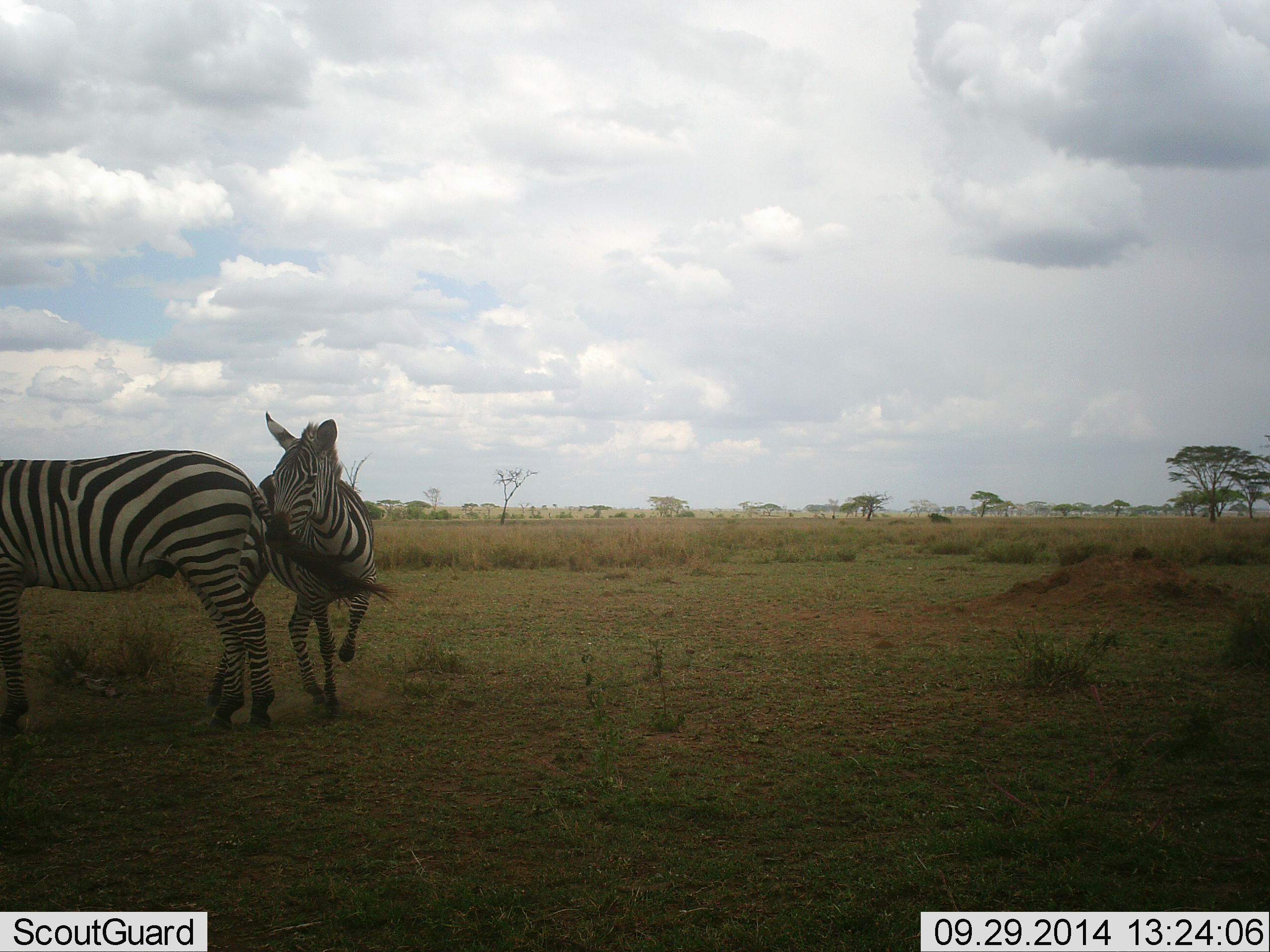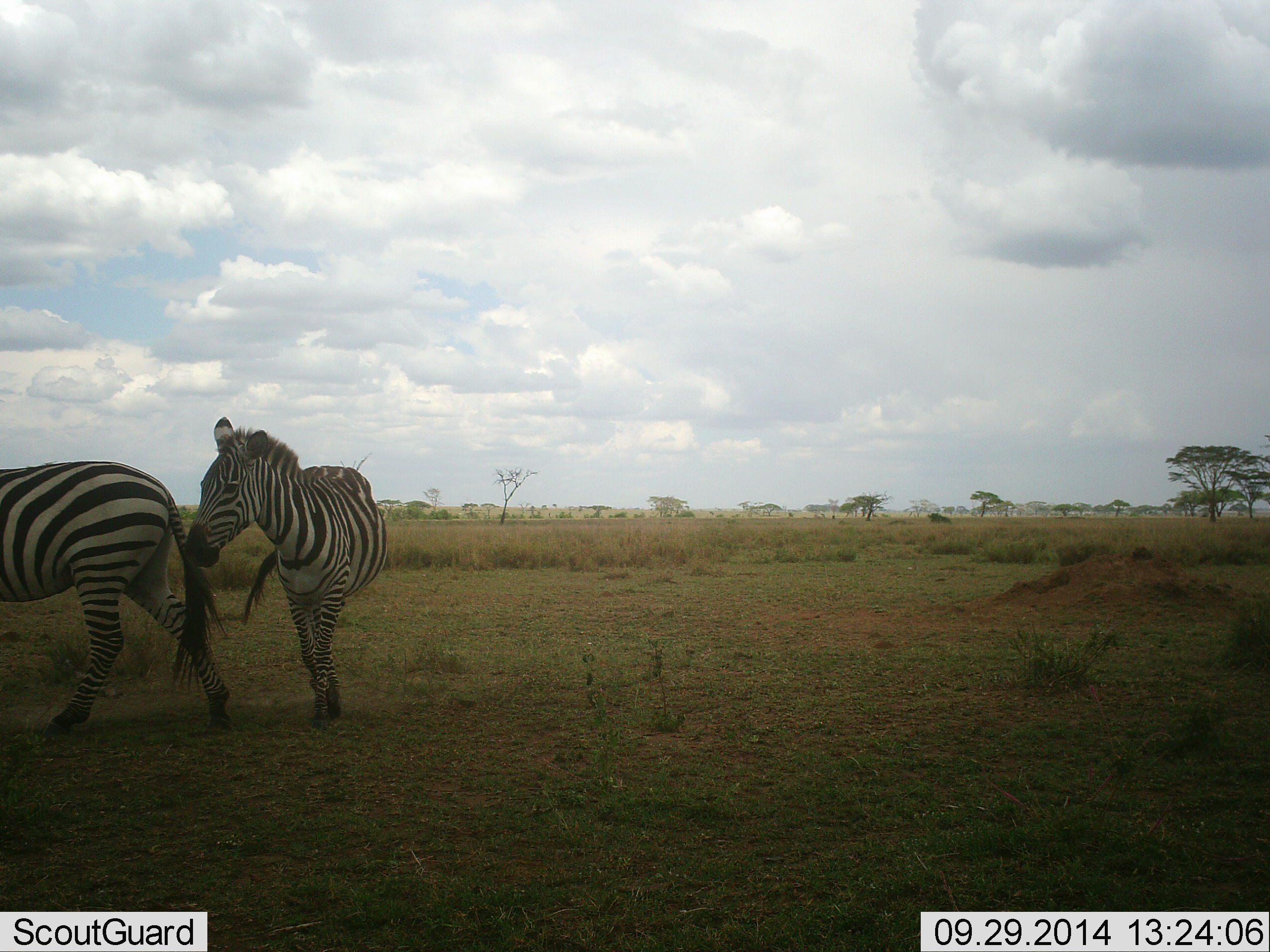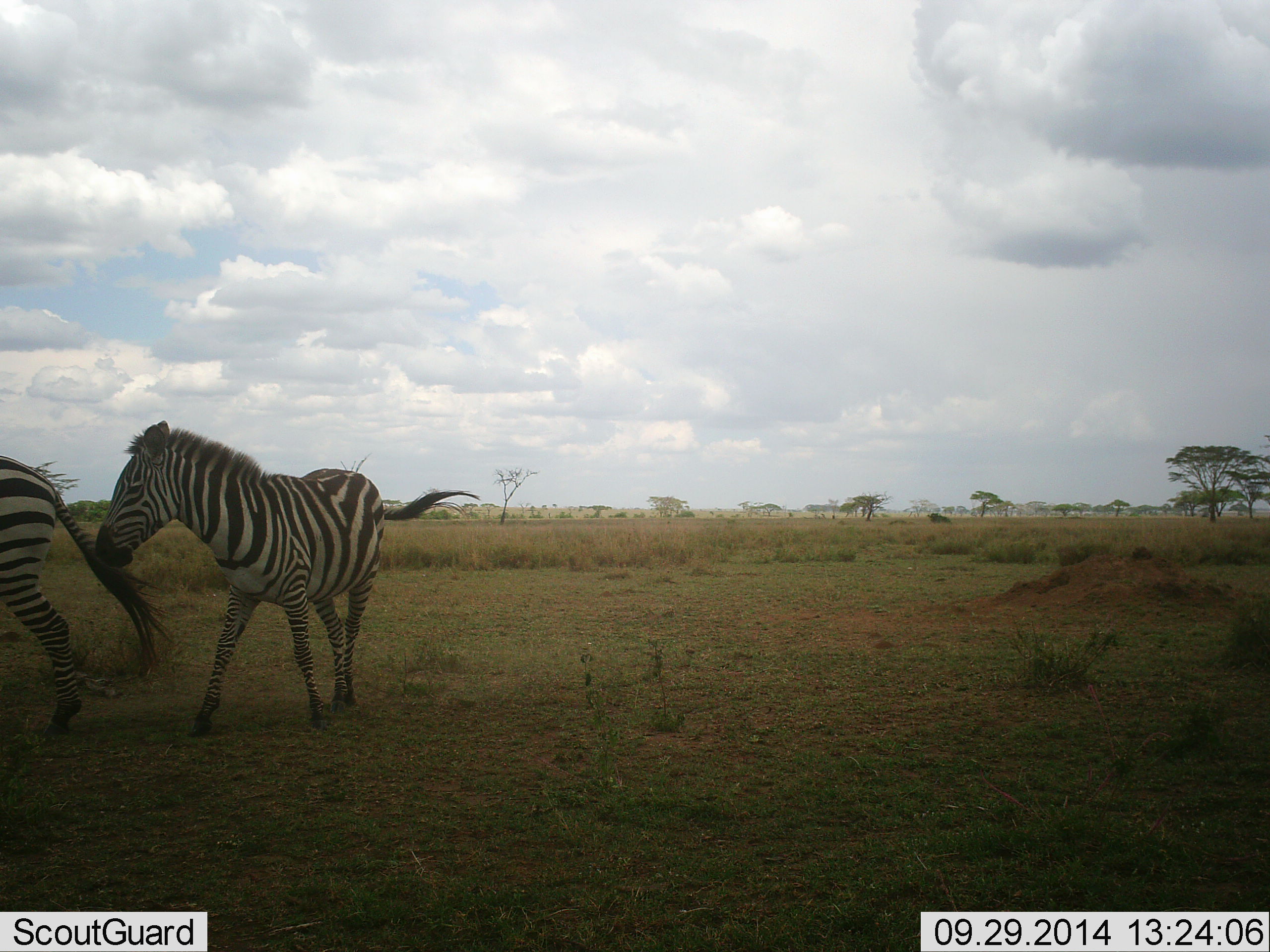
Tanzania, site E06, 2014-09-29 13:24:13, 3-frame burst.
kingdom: Animalia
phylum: Chordata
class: Mammalia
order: Perissodactyla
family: Equidae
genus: Equus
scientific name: Equus quagga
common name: plains zebra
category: zebra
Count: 2.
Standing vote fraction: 10%.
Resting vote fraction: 0%.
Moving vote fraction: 60%.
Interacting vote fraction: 70%.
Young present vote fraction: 20%.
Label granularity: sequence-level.